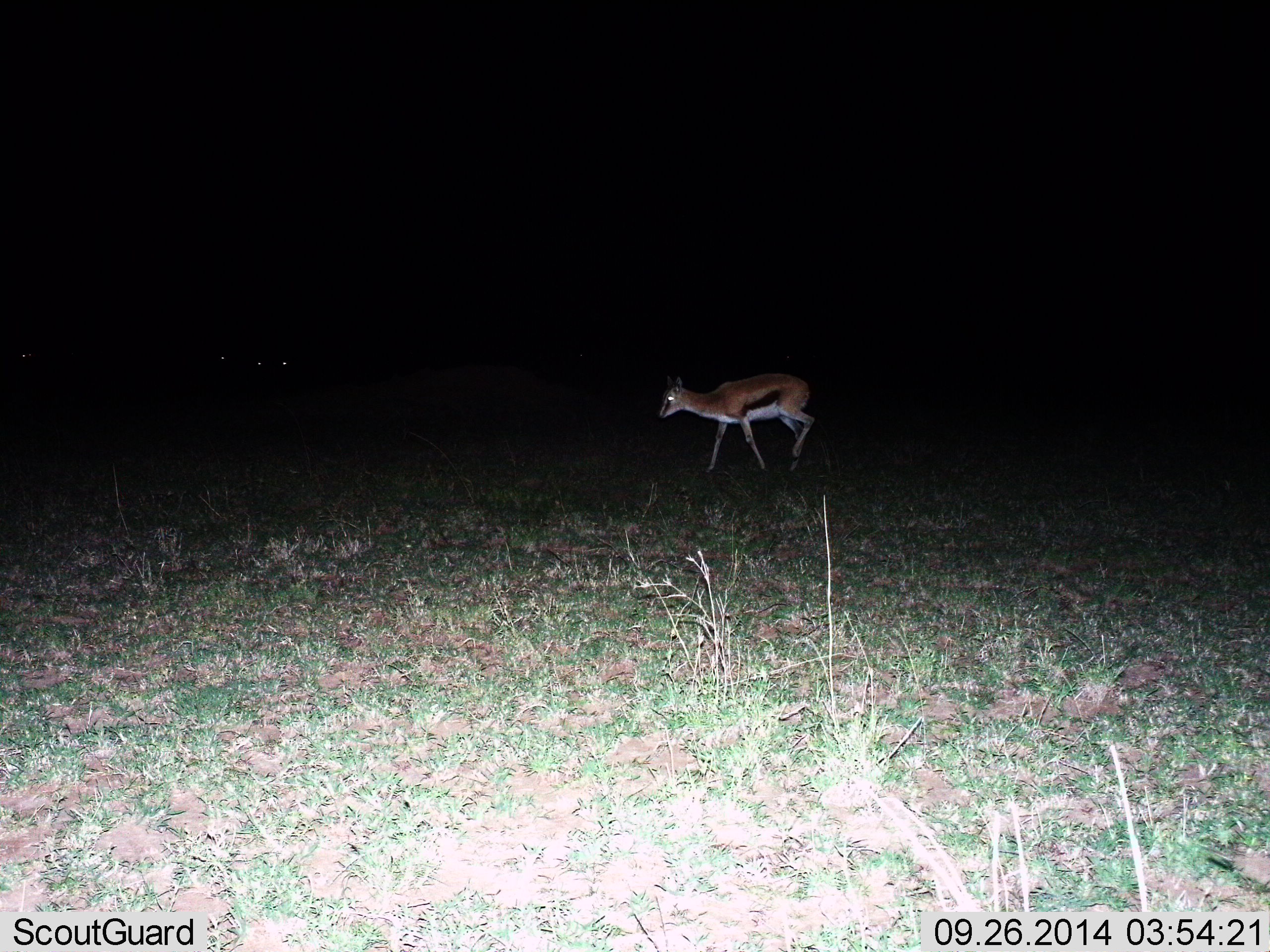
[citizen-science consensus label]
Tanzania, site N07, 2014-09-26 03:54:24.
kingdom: Animalia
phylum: Chordata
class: Mammalia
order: Artiodactyla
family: Bovidae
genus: Eudorcas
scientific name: Eudorcas thomsonii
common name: thomson's gazelle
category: gazellethomsons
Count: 1.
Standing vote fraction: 10%.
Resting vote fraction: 0%.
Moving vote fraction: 90%.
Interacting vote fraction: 0%.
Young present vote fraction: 0%.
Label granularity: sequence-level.